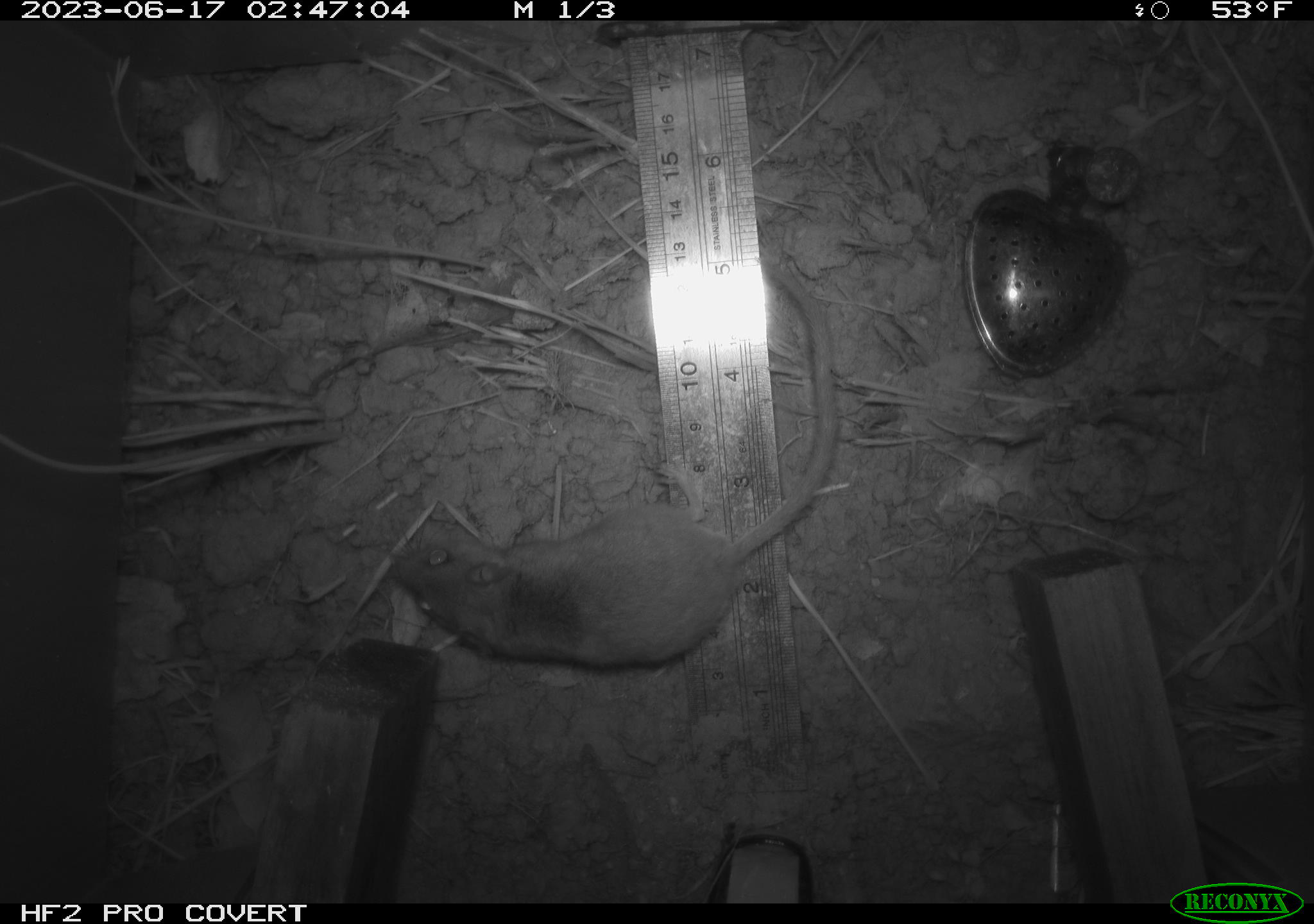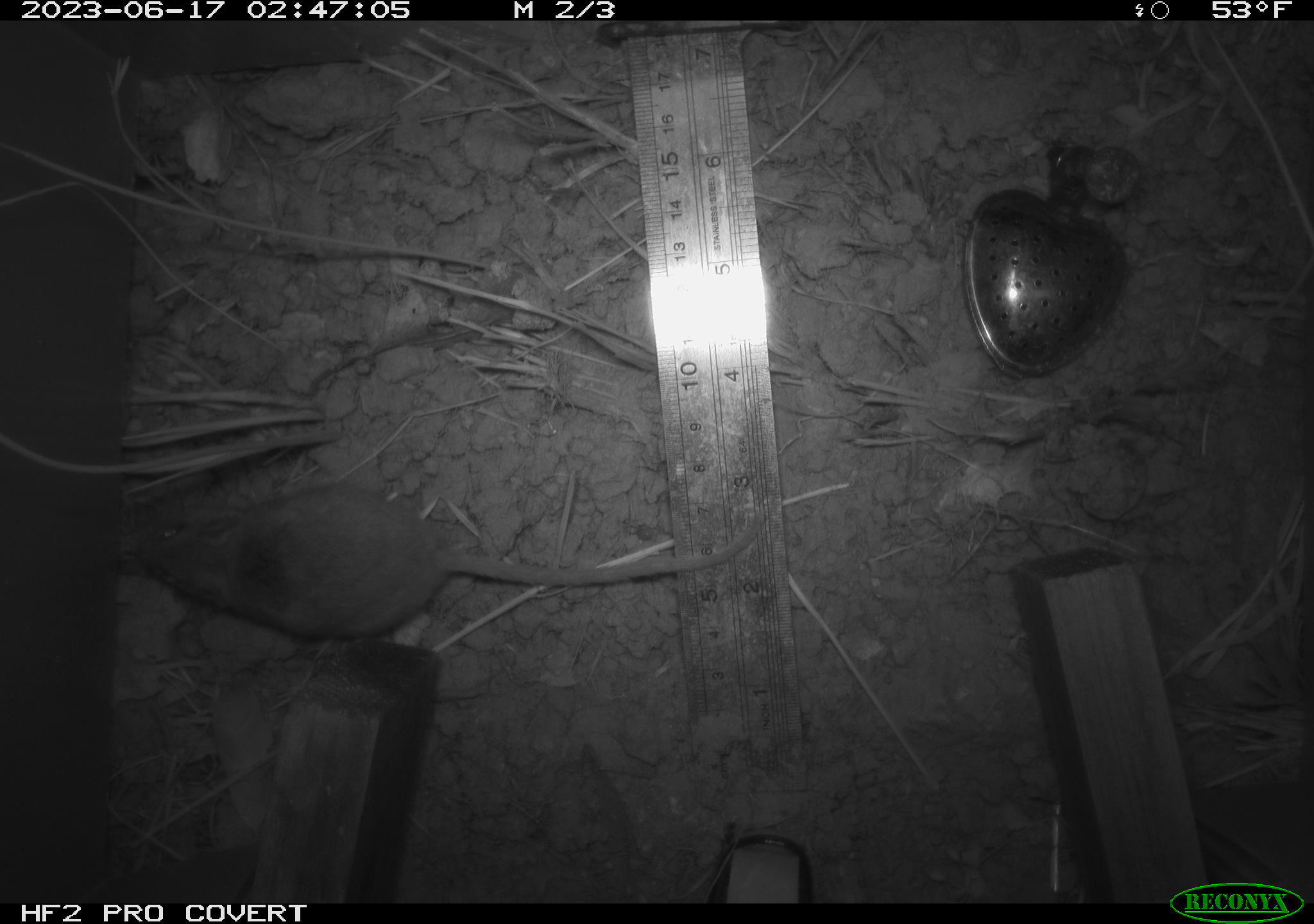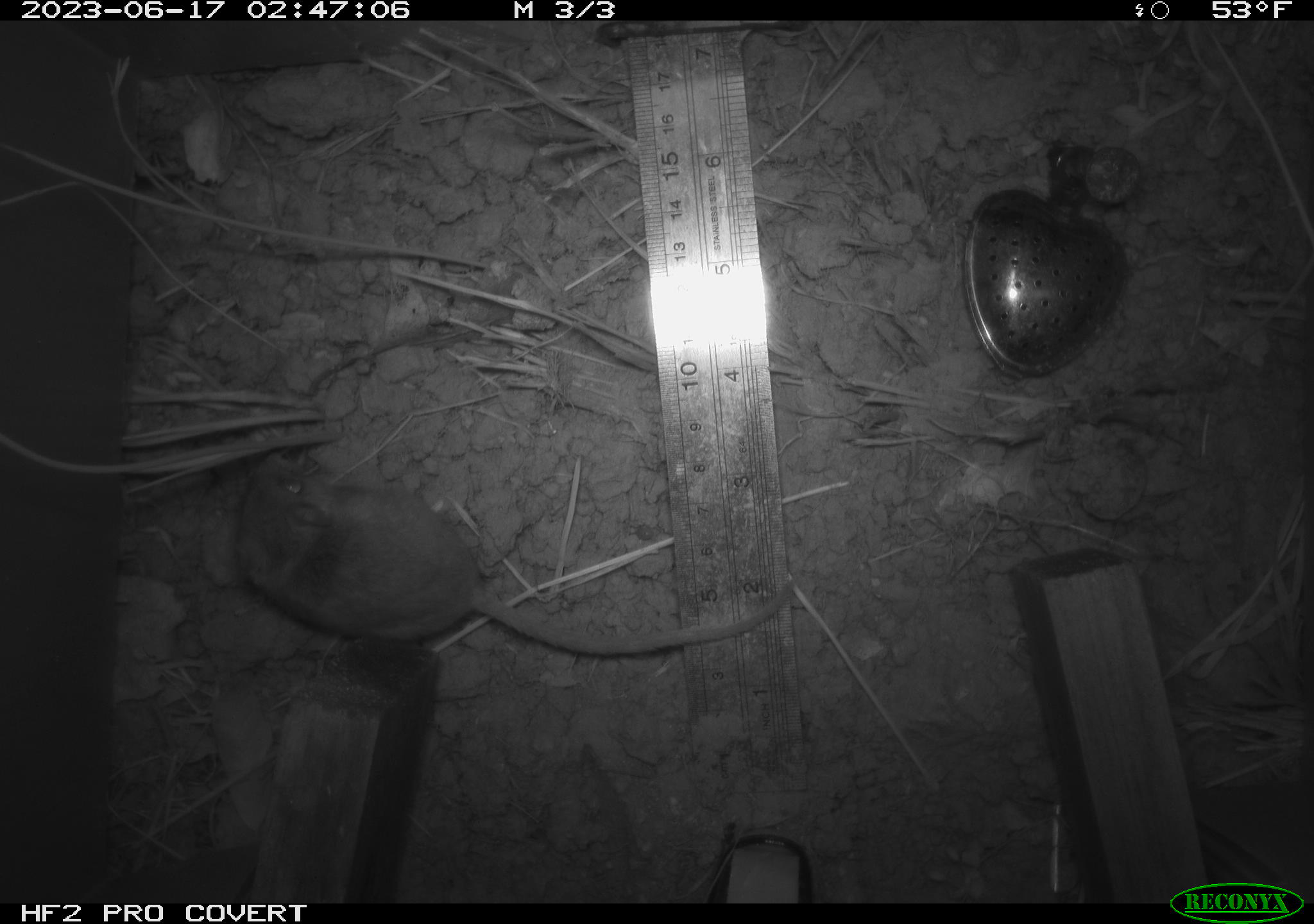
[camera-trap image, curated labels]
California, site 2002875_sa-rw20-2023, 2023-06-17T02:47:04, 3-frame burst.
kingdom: Animalia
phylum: Chordata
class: Mammalia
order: Rodentia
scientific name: Rodentia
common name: mouse species